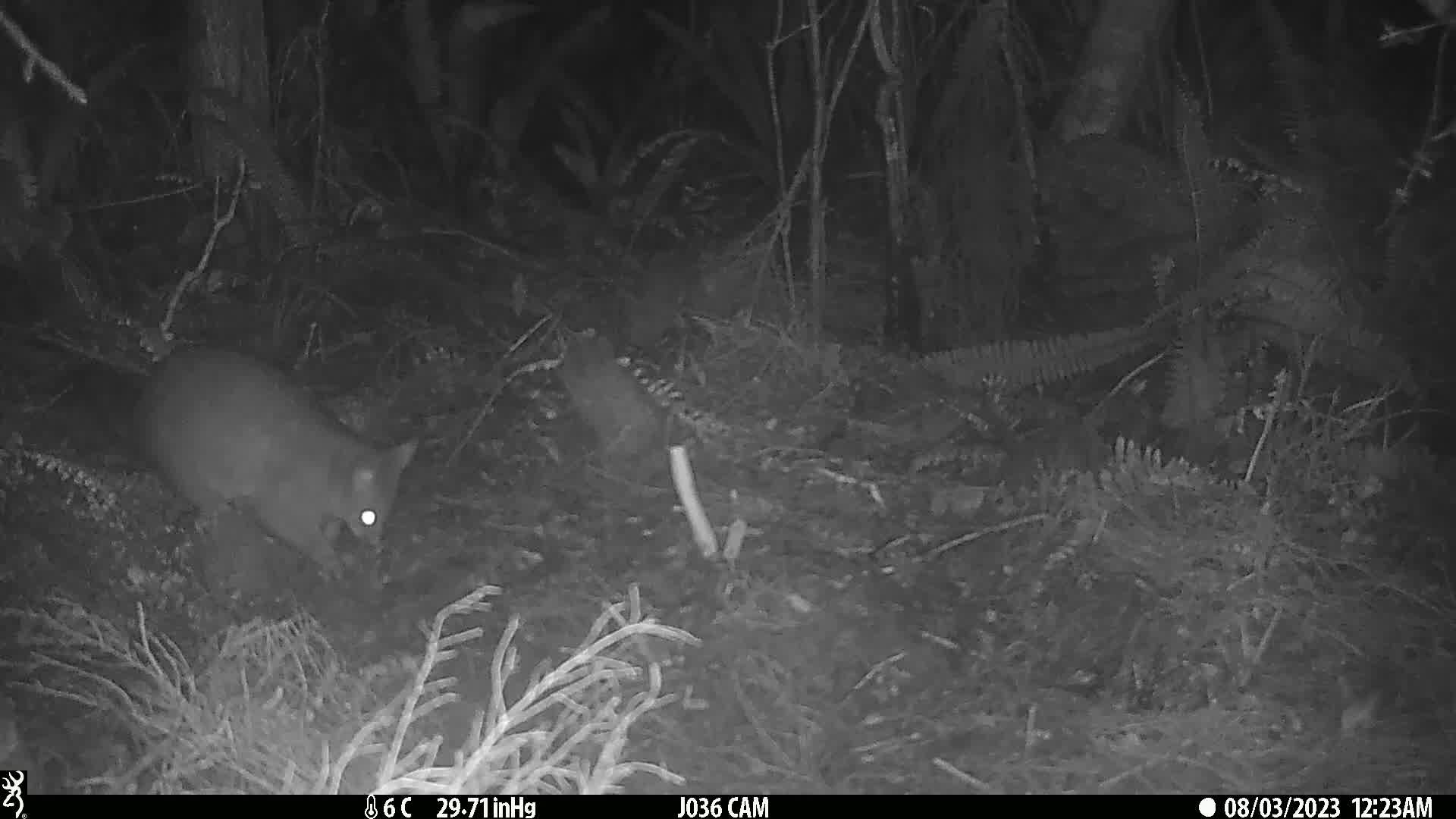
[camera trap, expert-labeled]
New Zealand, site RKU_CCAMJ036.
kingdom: Animalia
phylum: Chordata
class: Mammalia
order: Diprotodontia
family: Phalangeridae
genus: Trichosurus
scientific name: Trichosurus vulpecula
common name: common brushtail possum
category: possum